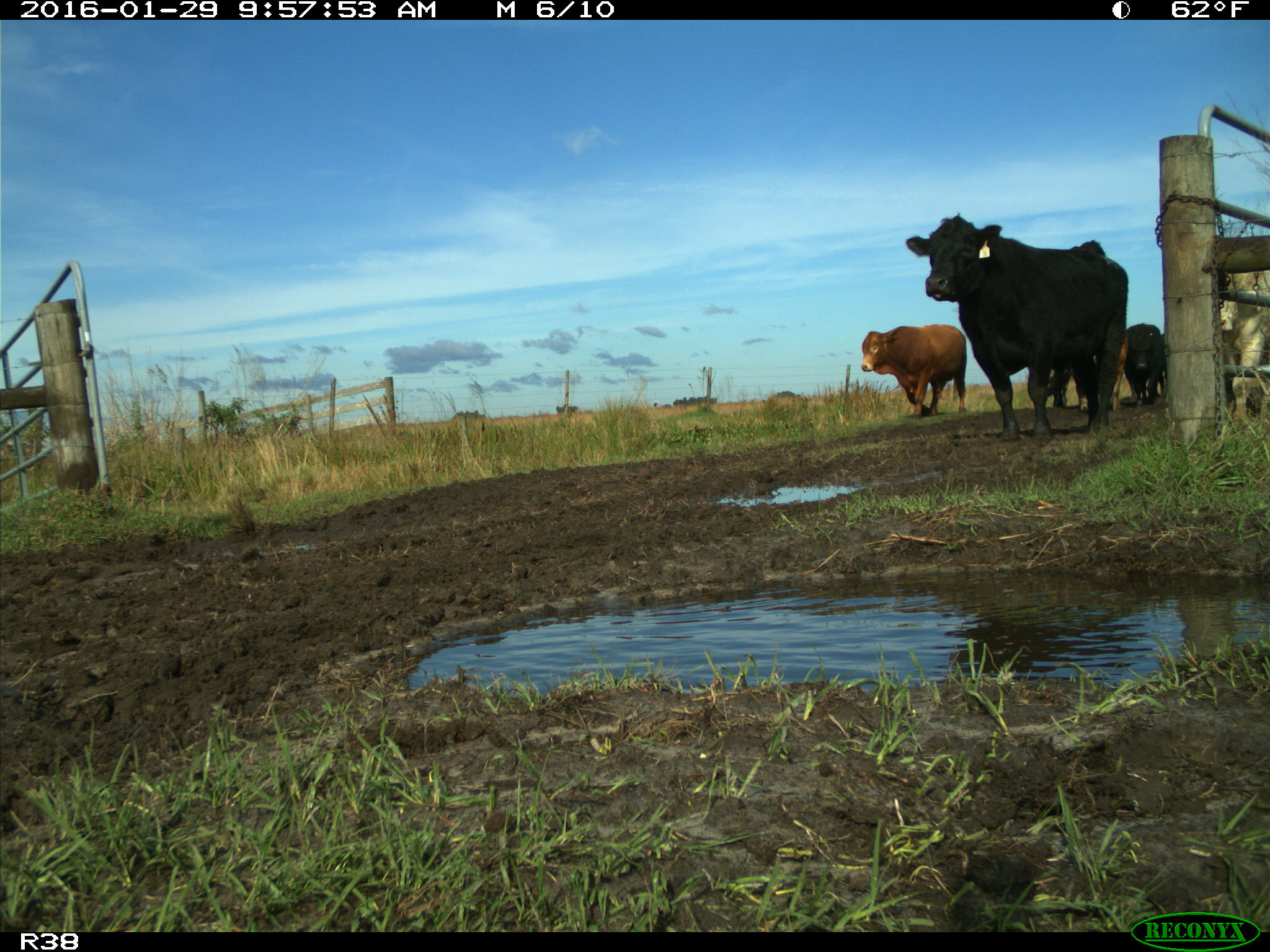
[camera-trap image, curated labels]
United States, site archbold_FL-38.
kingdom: Animalia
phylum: Chordata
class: Mammalia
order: Artiodactyla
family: Bovidae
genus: Bos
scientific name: Bos taurus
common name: domestic cow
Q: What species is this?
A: Bos taurus (domestic cow).